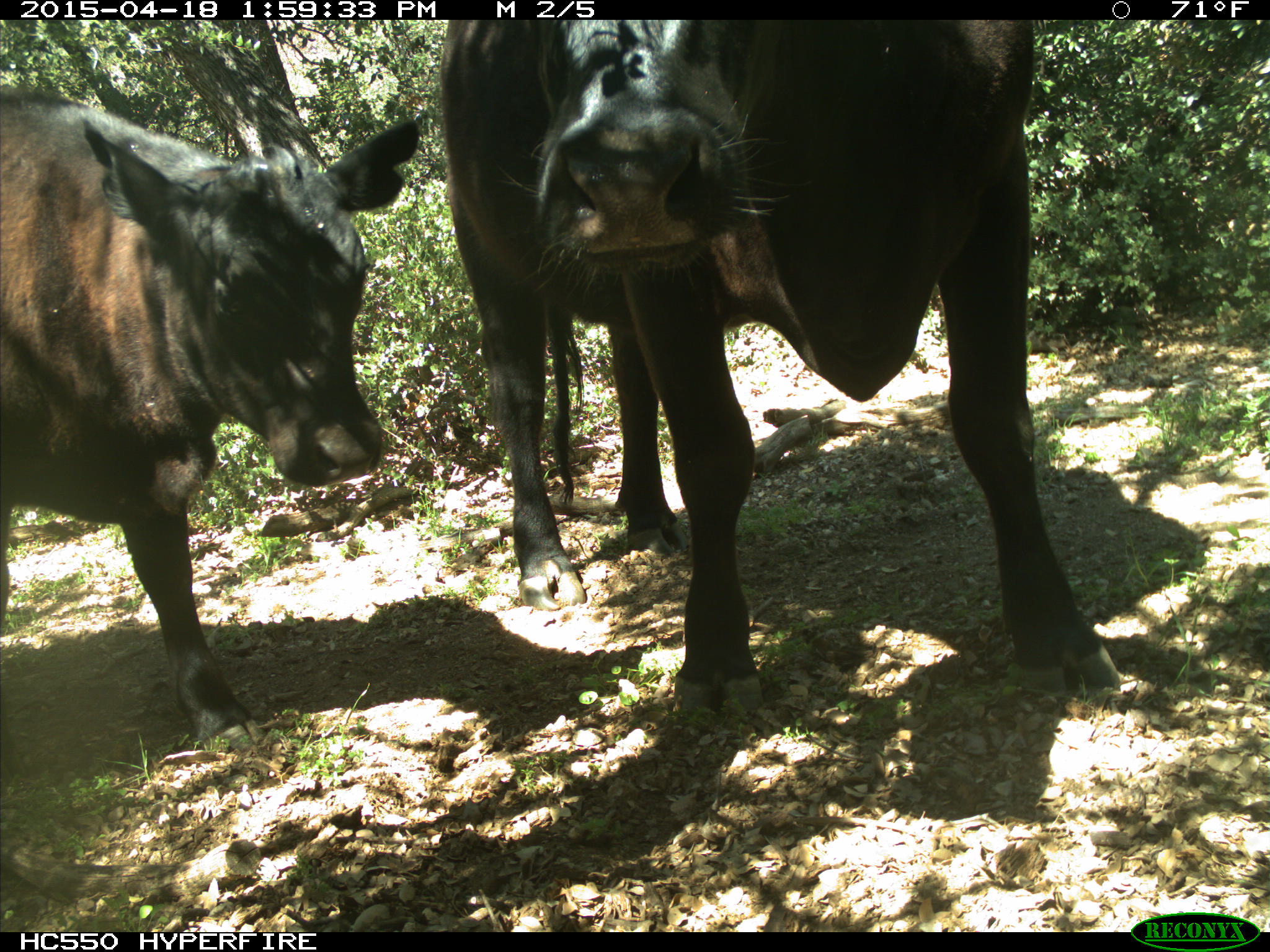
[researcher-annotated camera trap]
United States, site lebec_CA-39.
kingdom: Animalia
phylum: Chordata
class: Mammalia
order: Artiodactyla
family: Bovidae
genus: Bos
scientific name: Bos taurus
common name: domestic cow